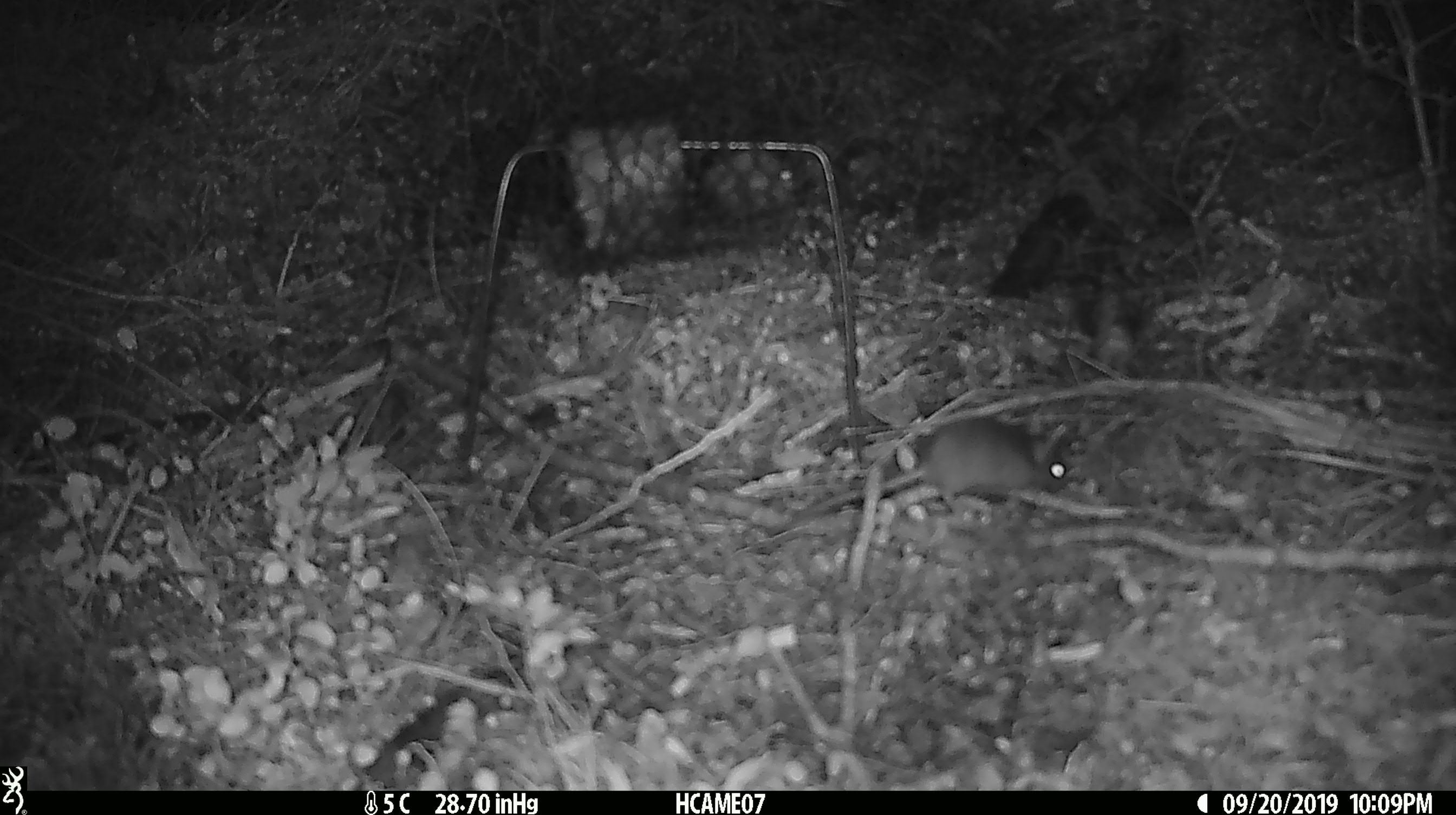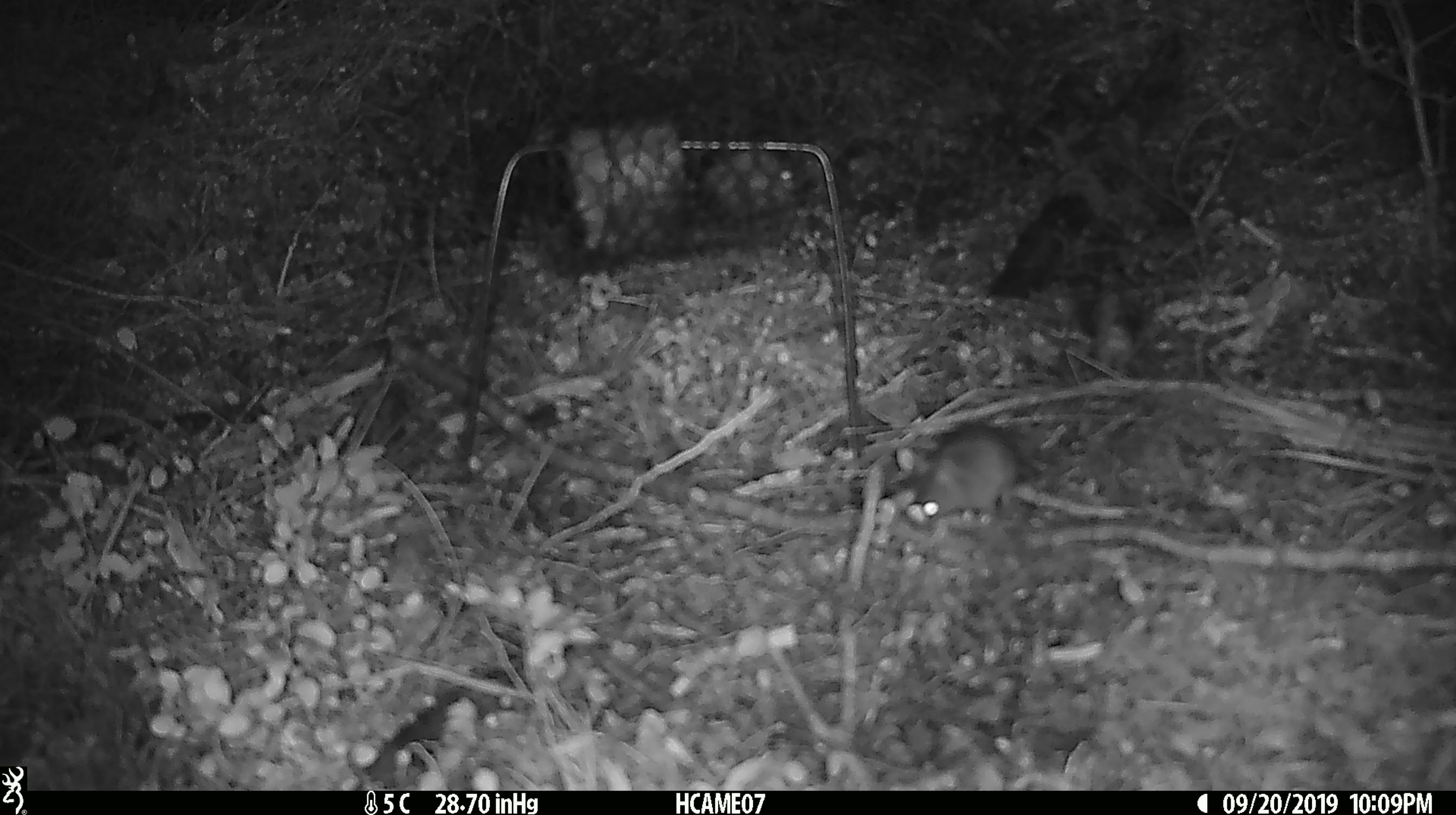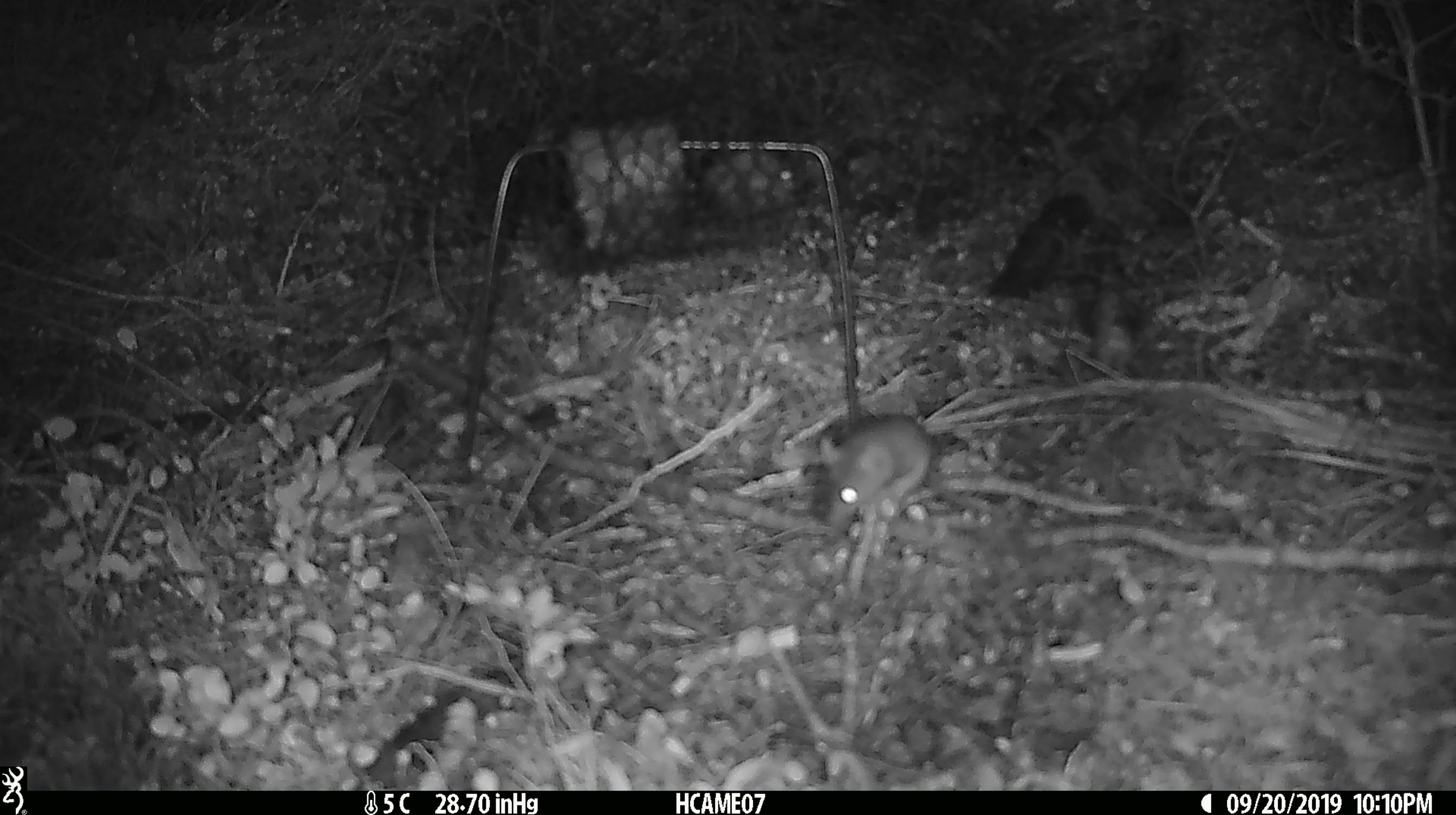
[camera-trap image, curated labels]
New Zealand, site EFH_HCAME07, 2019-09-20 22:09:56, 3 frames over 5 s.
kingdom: Animalia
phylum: Chordata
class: Mammalia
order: Rodentia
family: Muridae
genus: Mus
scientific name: Mus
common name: mouse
Mouse (Mus).